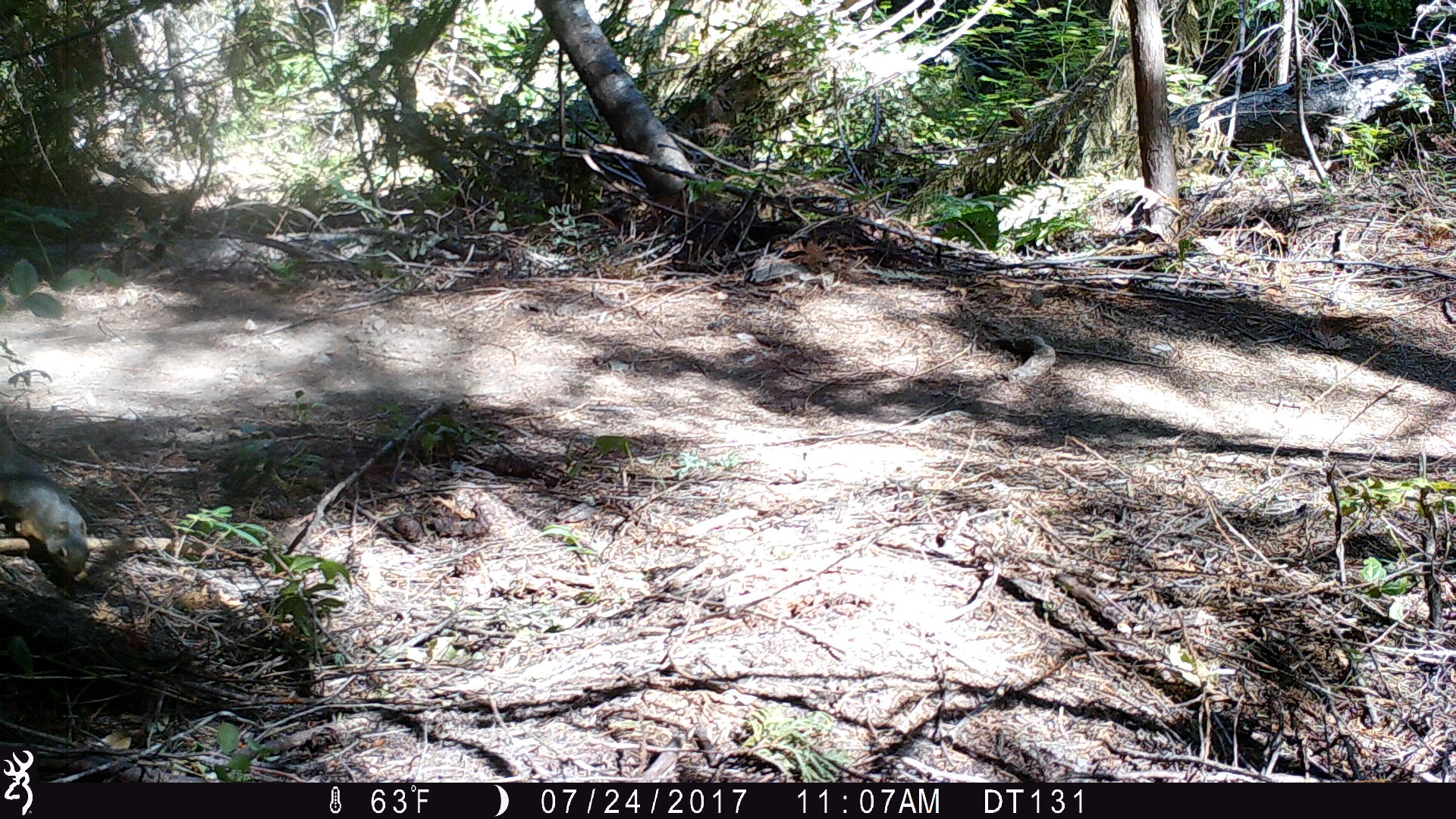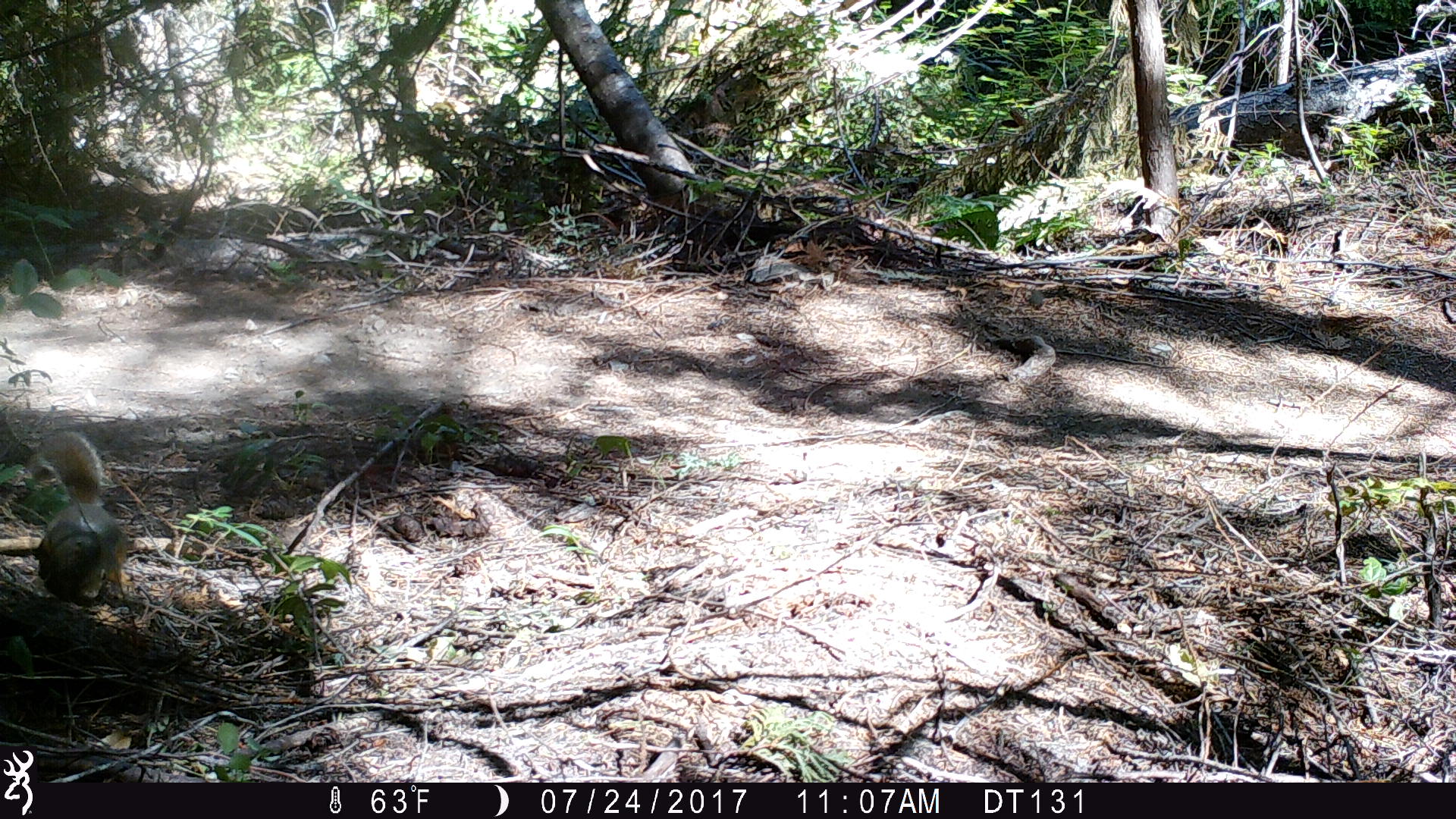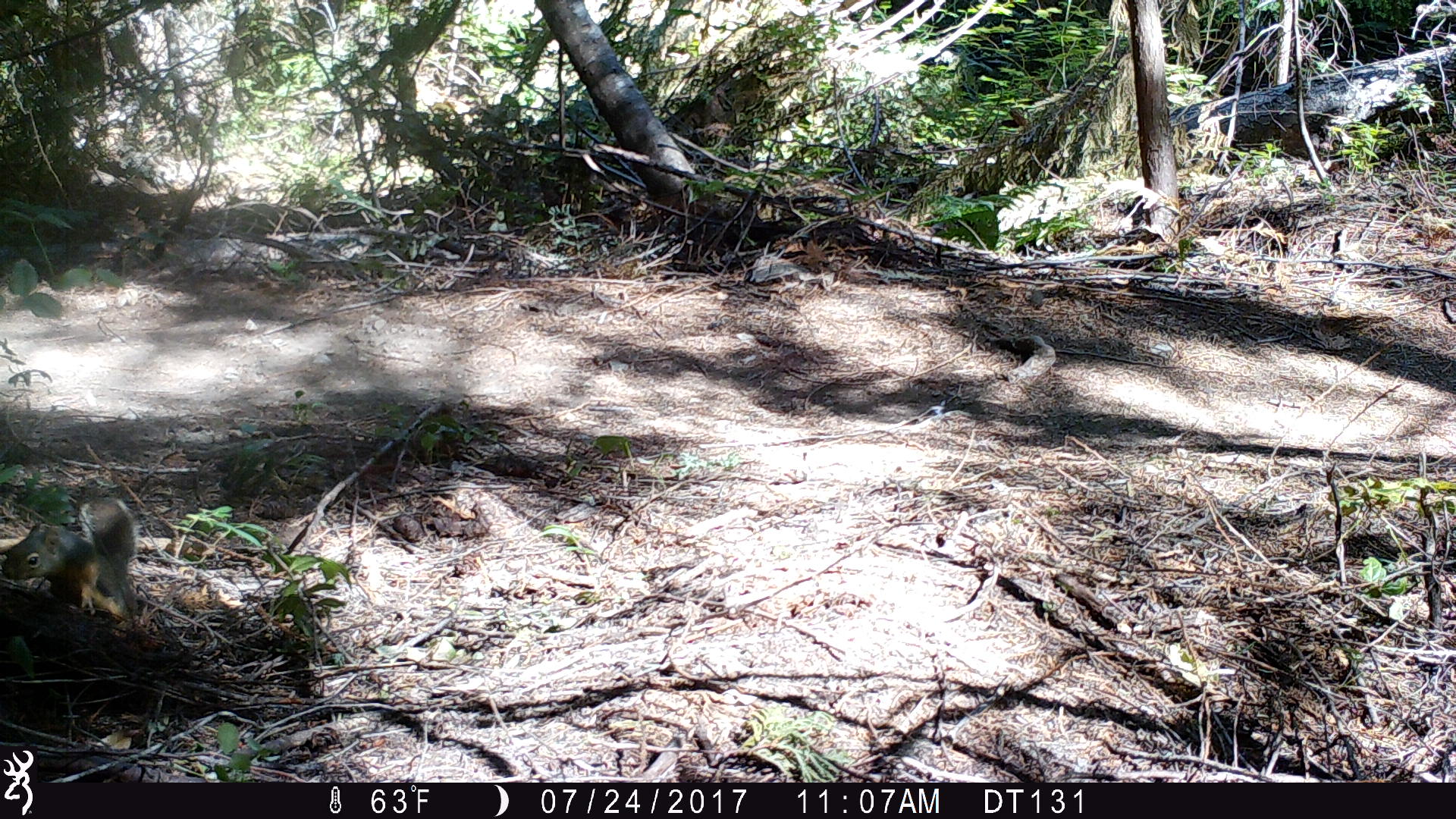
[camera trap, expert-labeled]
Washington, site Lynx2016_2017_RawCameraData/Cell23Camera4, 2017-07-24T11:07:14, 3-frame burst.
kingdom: Animalia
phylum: Chordata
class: Mammalia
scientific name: Mammalia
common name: small mammal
Small mammal (Mammalia). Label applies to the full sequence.